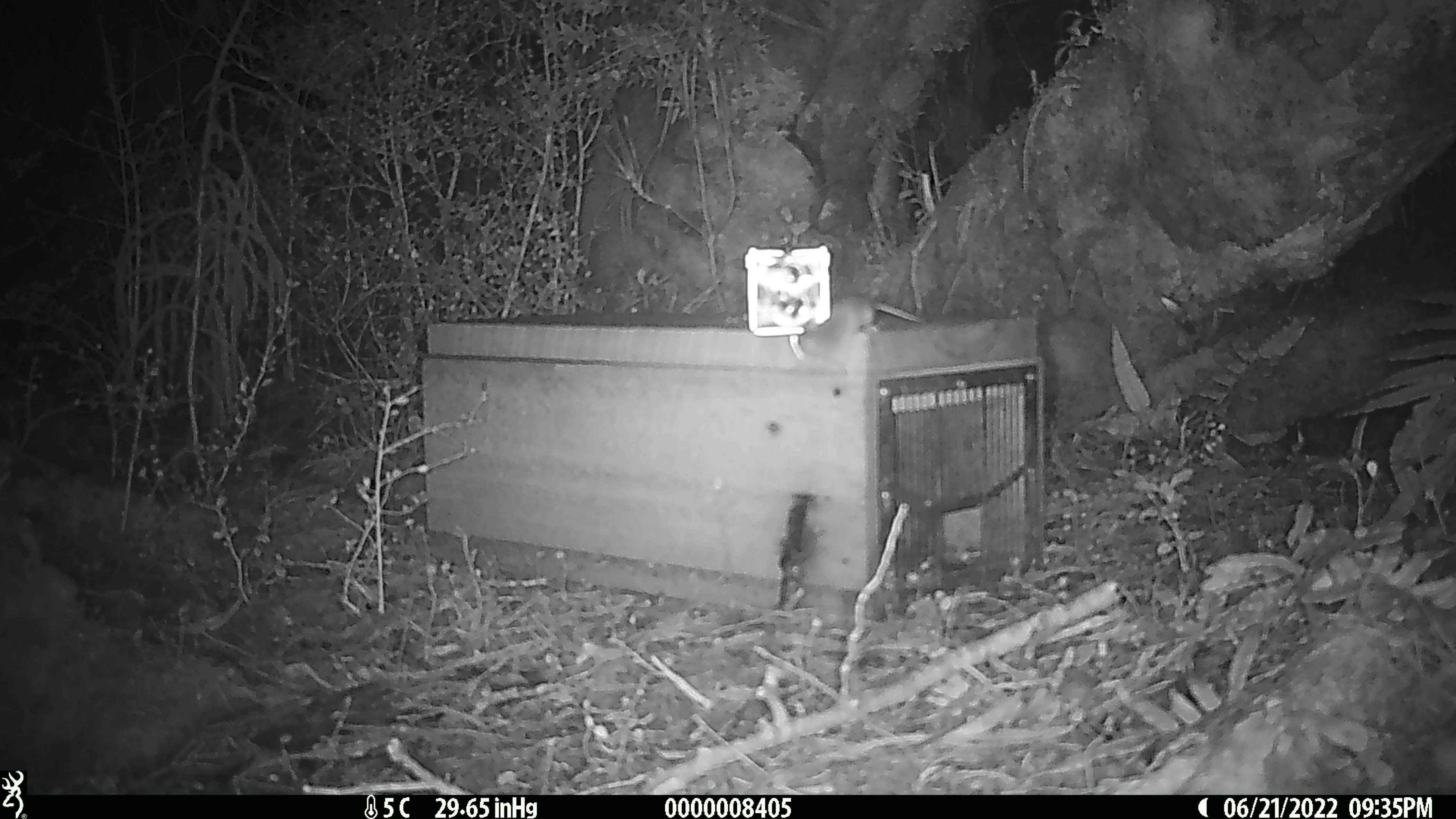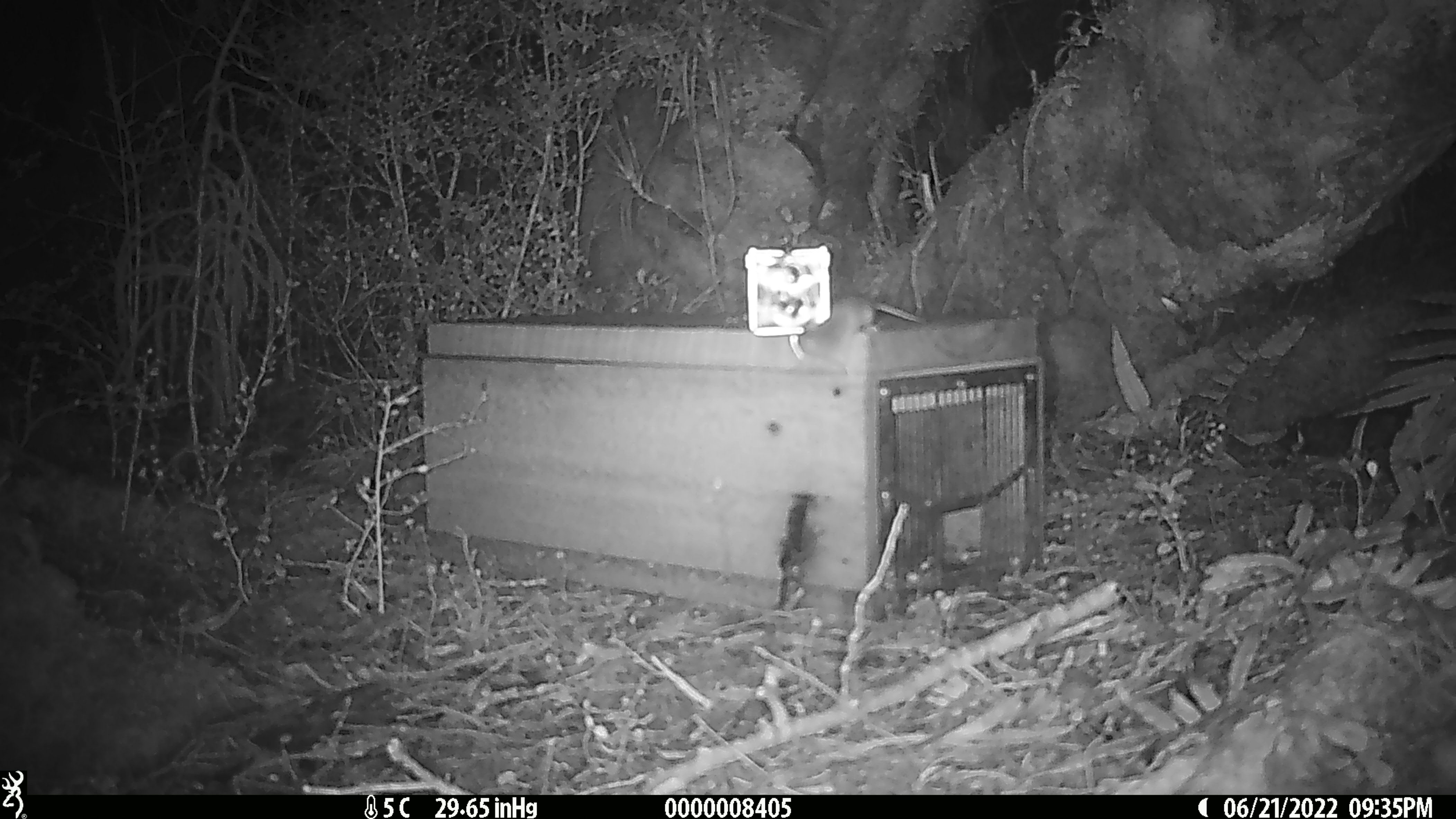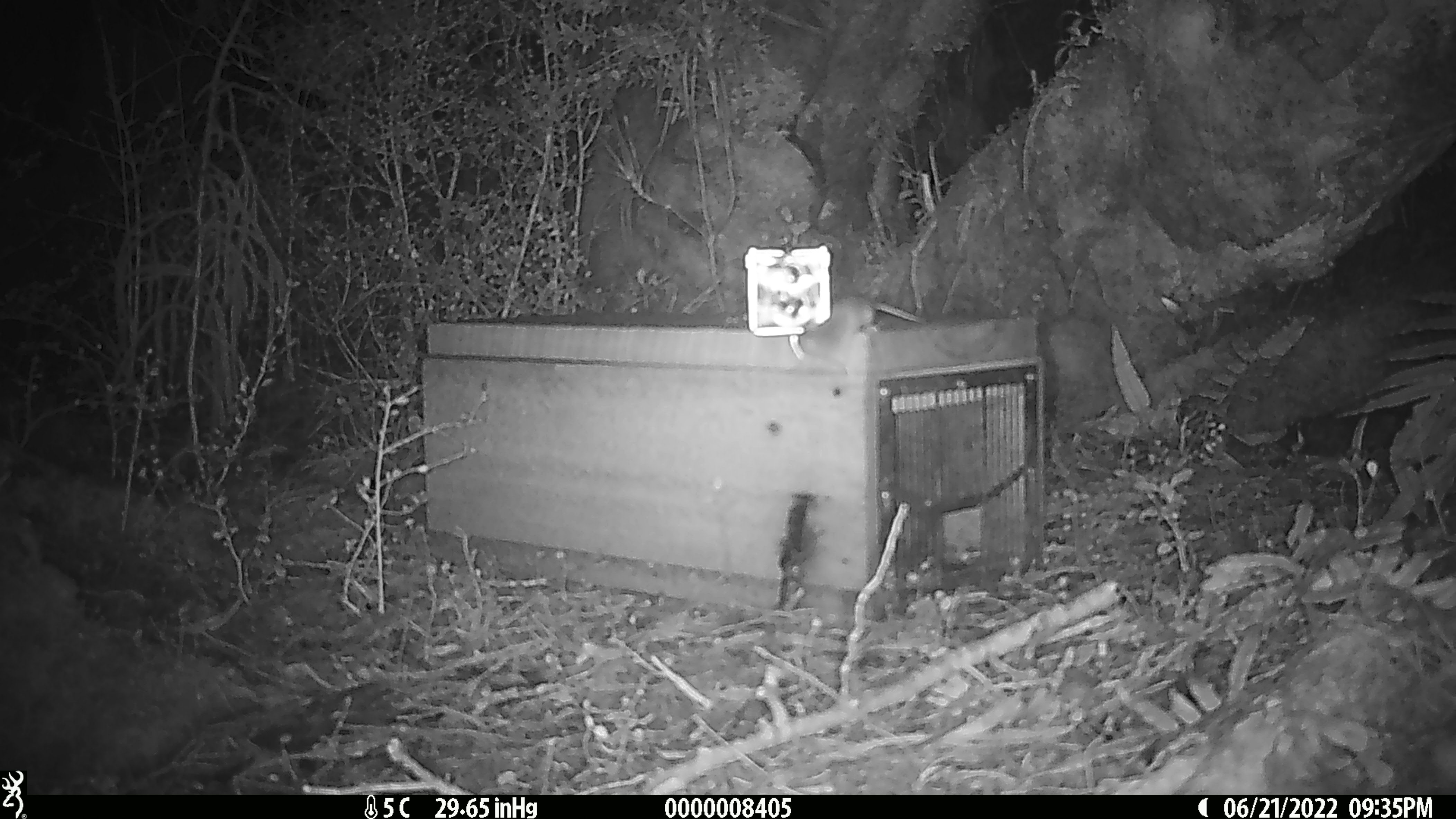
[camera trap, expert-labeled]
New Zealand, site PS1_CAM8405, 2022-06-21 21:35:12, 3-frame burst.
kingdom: Animalia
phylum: Chordata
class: Mammalia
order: Rodentia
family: Muridae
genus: Mus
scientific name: Mus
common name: mouse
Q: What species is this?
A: Mouse (Mus).